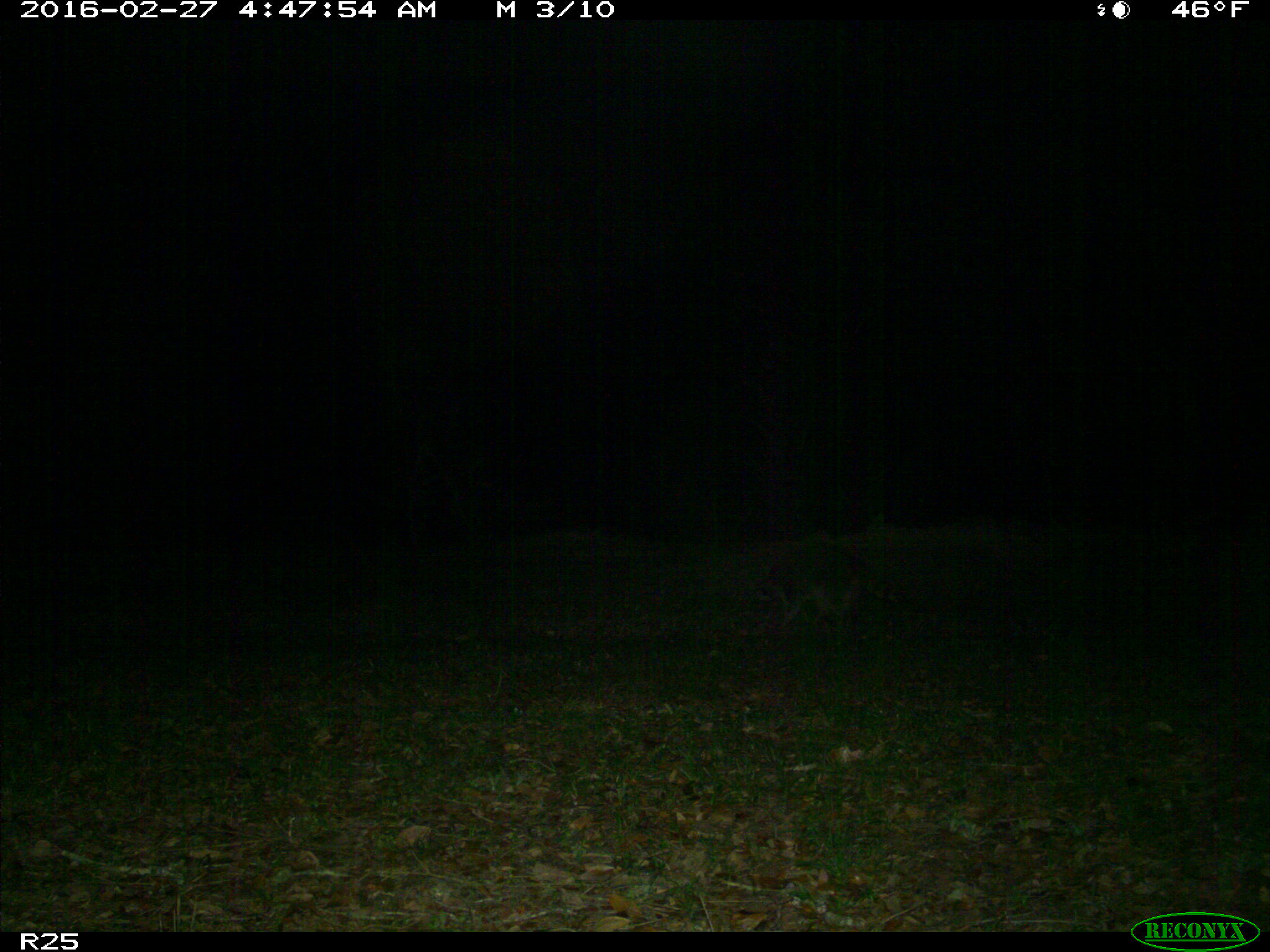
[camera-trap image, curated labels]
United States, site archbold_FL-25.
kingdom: Animalia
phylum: Chordata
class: Mammalia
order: Carnivora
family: Procyonidae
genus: Procyon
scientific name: Procyon lotor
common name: common raccoon